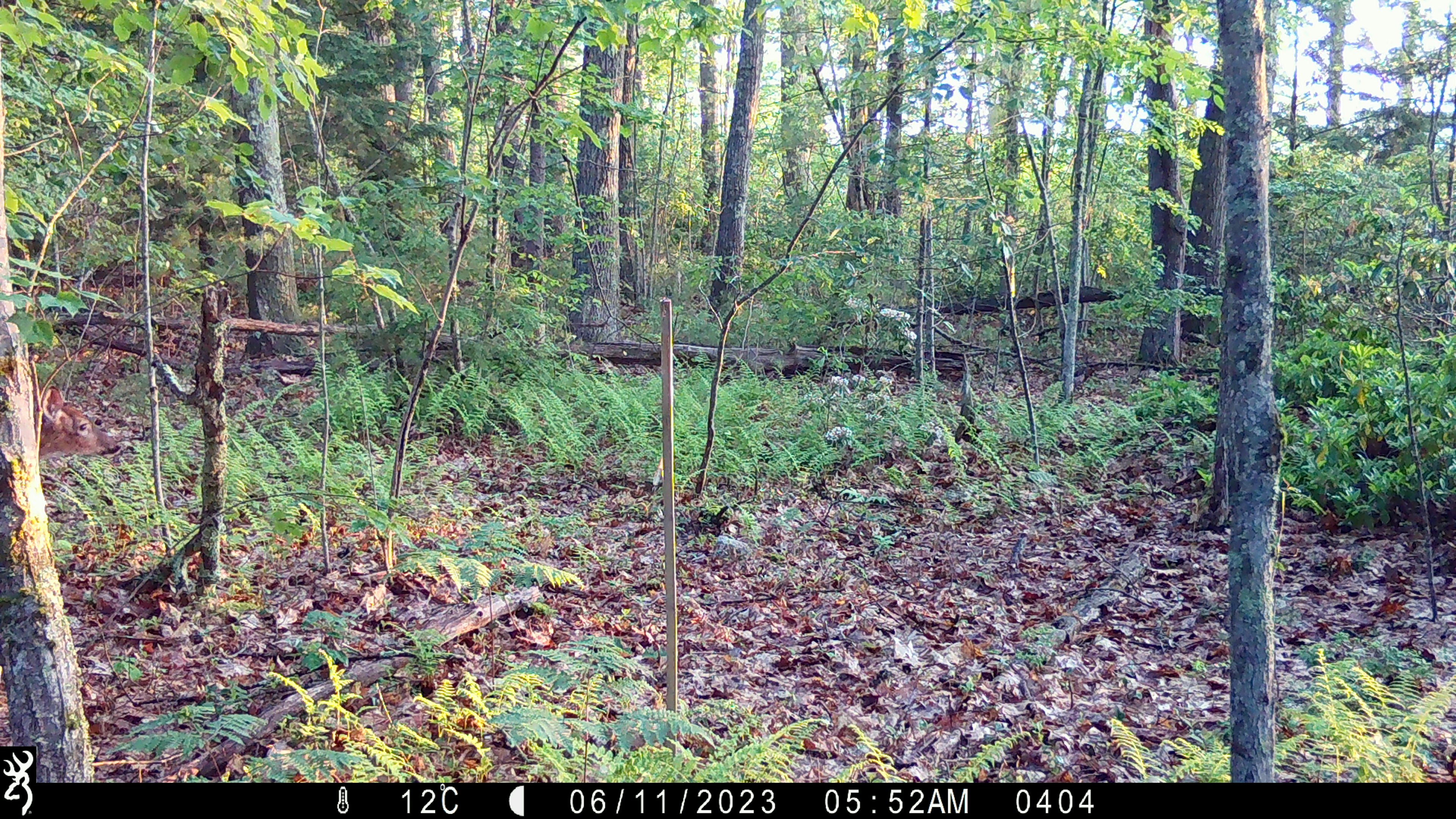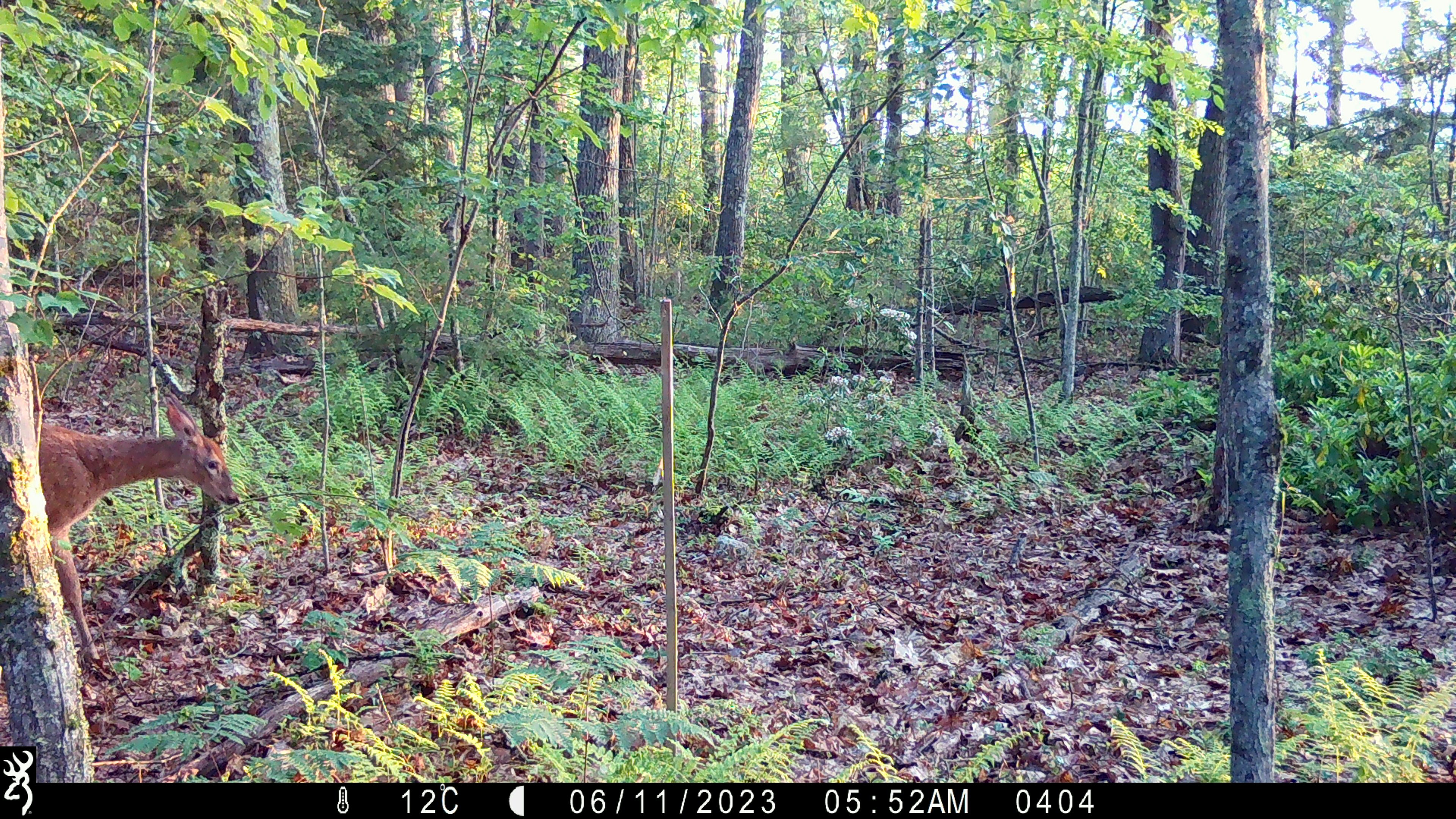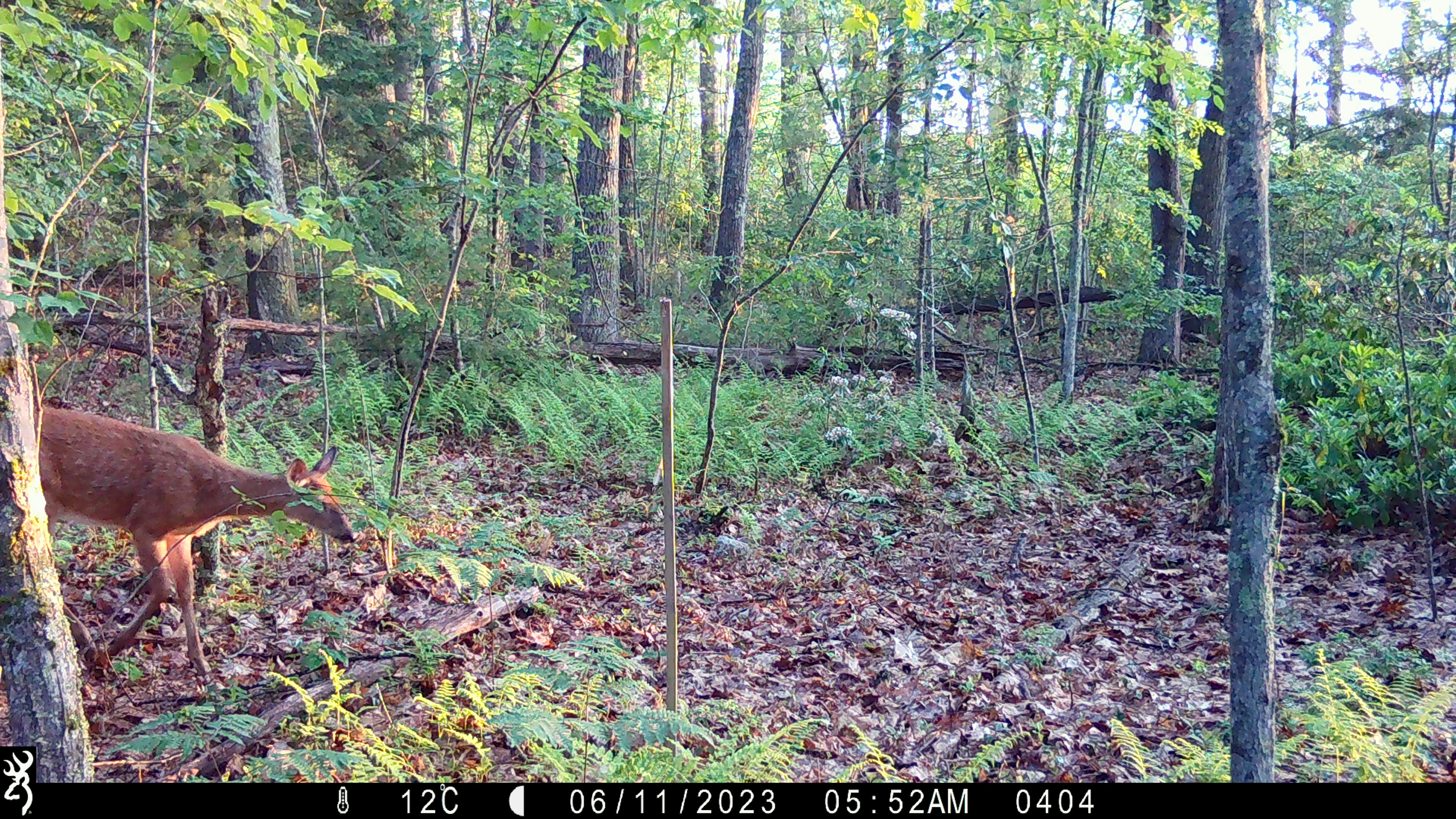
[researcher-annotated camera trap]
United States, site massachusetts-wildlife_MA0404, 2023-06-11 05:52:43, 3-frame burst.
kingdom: Animalia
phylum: Chordata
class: Mammalia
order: Artiodactyla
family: Cervidae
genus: Odocoileus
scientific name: Odocoileus virginianus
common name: white-tailed deer